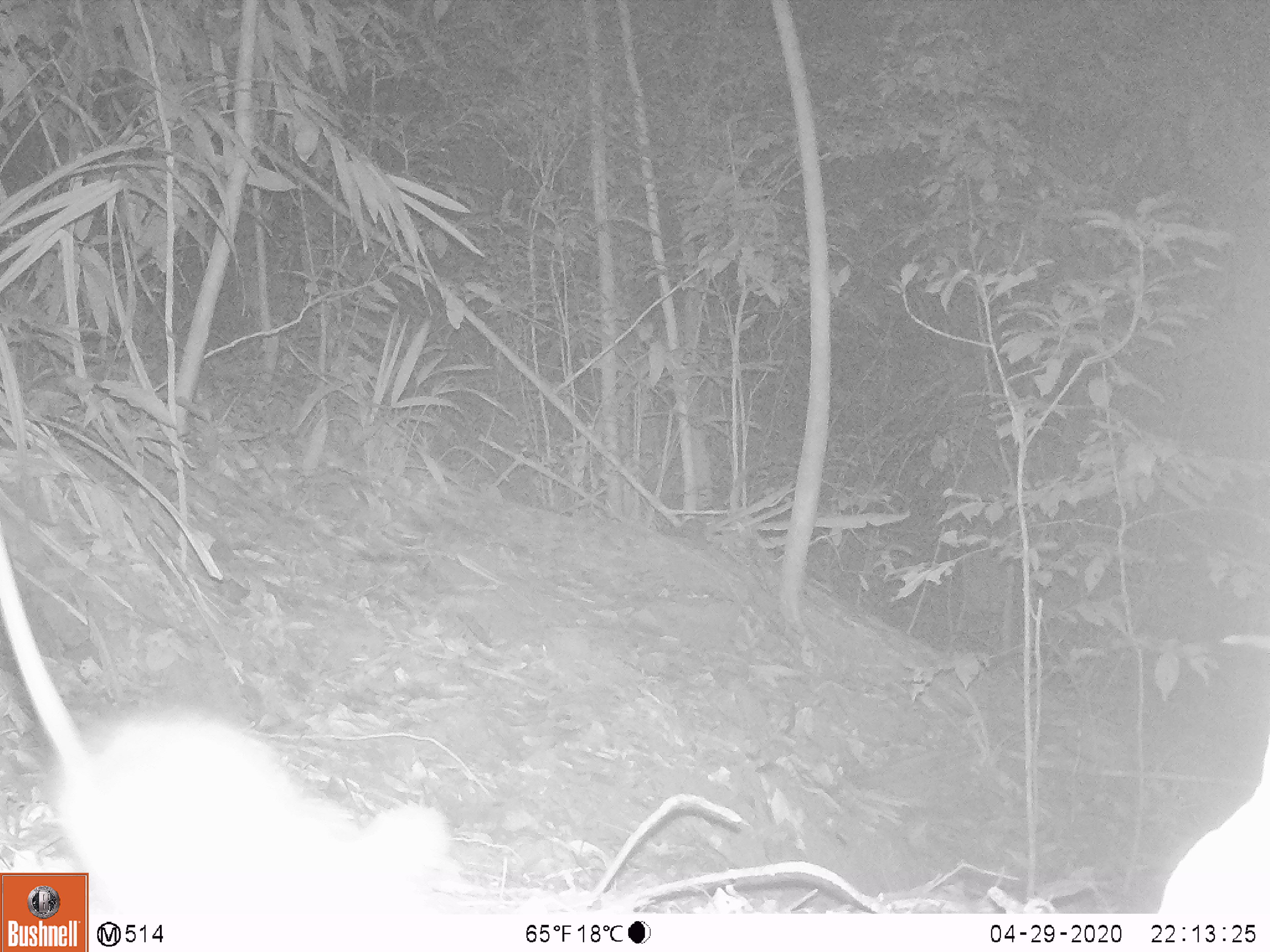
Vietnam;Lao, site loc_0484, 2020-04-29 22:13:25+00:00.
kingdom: Animalia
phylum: Chordata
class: Mammalia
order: Rodentia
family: Muridae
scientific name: Muridae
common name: old-world mice and rats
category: unidentified murid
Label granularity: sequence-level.